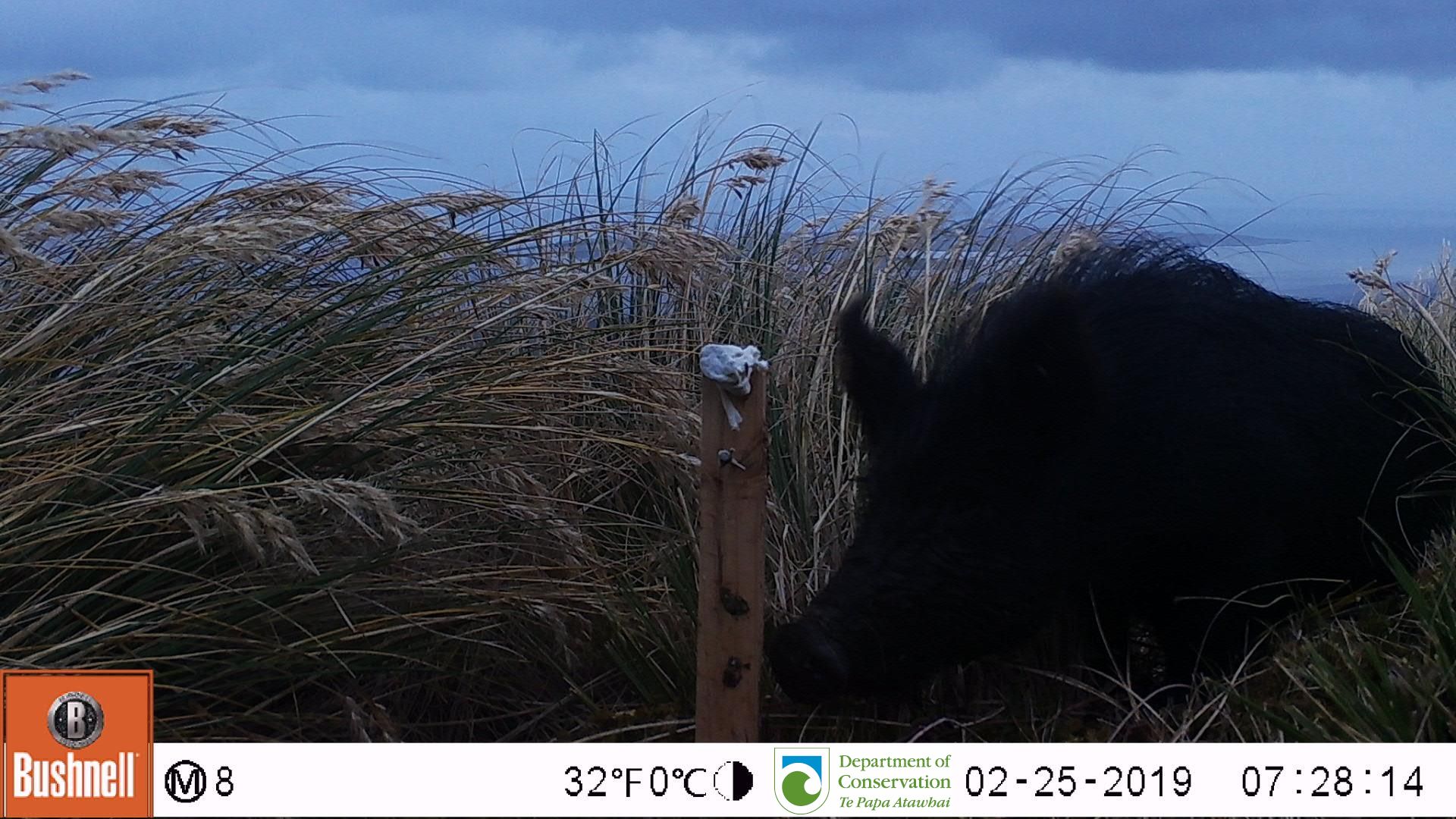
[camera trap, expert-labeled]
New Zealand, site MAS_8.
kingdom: Animalia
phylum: Chordata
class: Mammalia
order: Artiodactyla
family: Suidae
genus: Sus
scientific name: Sus scrofa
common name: pig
Pig (Sus scrofa).